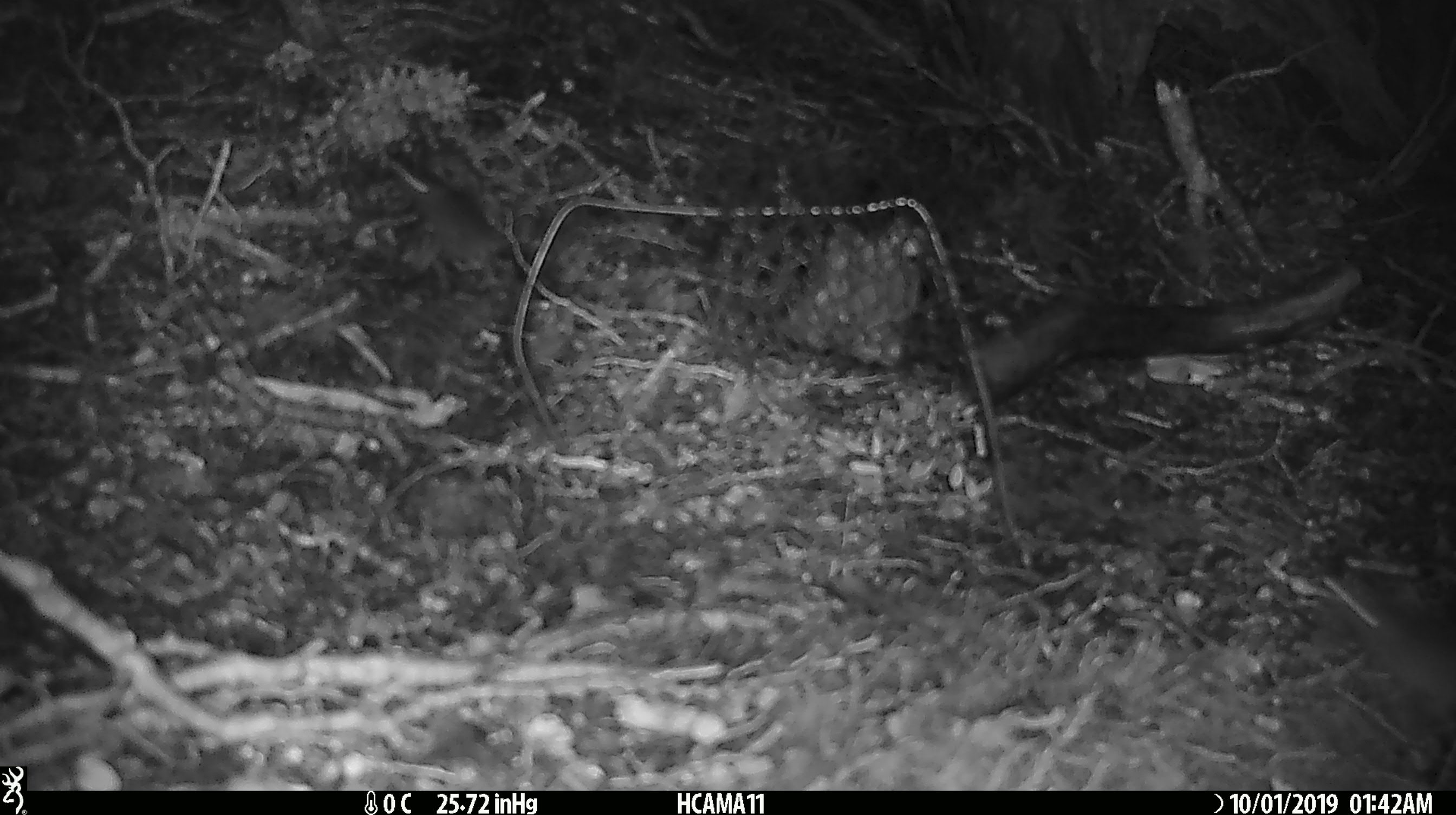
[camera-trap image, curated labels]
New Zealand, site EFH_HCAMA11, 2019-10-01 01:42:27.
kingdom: Animalia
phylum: Chordata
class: Mammalia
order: Rodentia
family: Muridae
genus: Mus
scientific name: Mus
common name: mouse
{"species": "mouse (Mus)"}